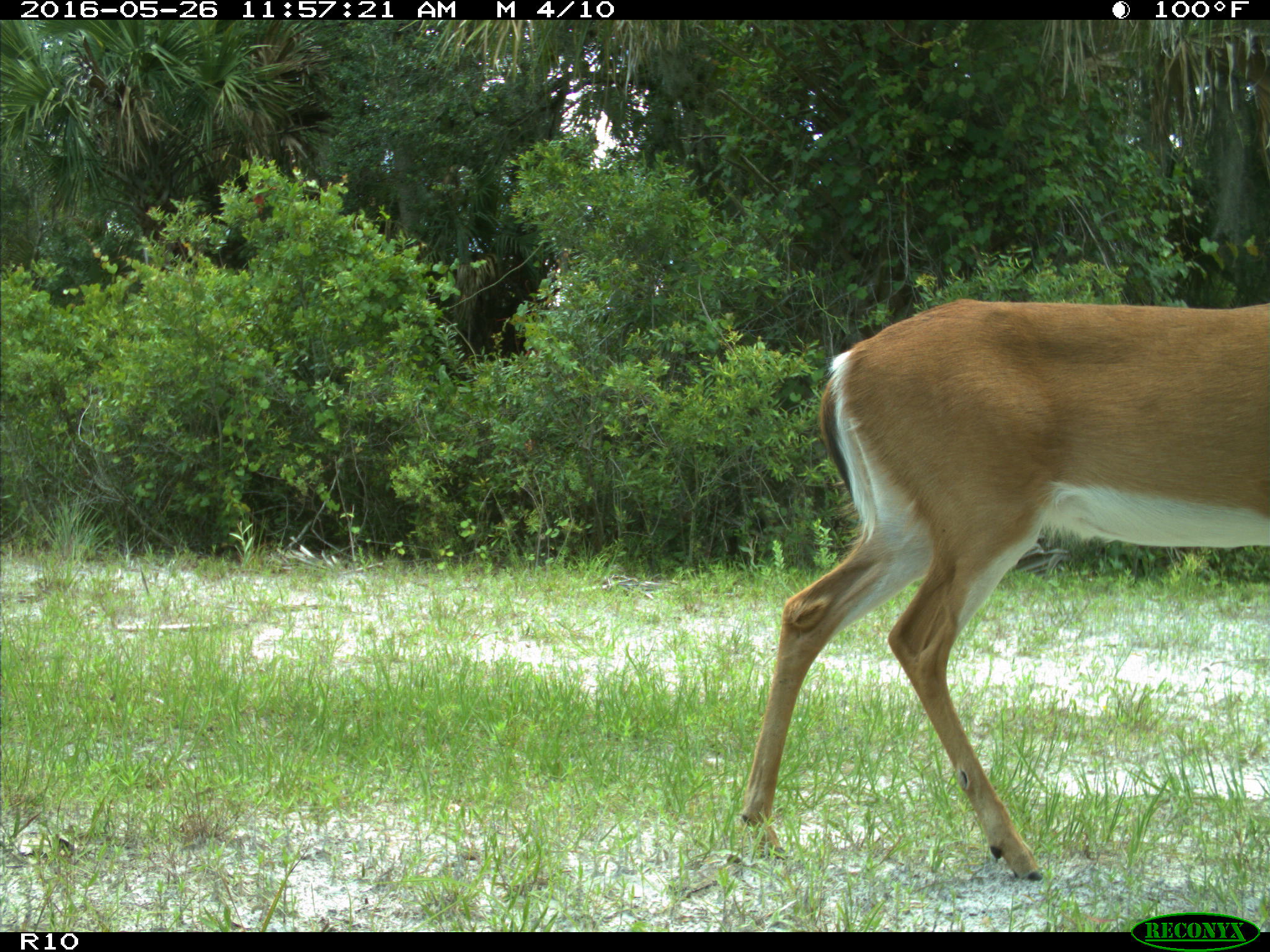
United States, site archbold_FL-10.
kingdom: Animalia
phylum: Chordata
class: Mammalia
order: Artiodactyla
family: Cervidae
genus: Odocoileus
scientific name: Odocoileus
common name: deer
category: unidentified deer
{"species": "unidentified deer (deer) (Odocoileus)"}